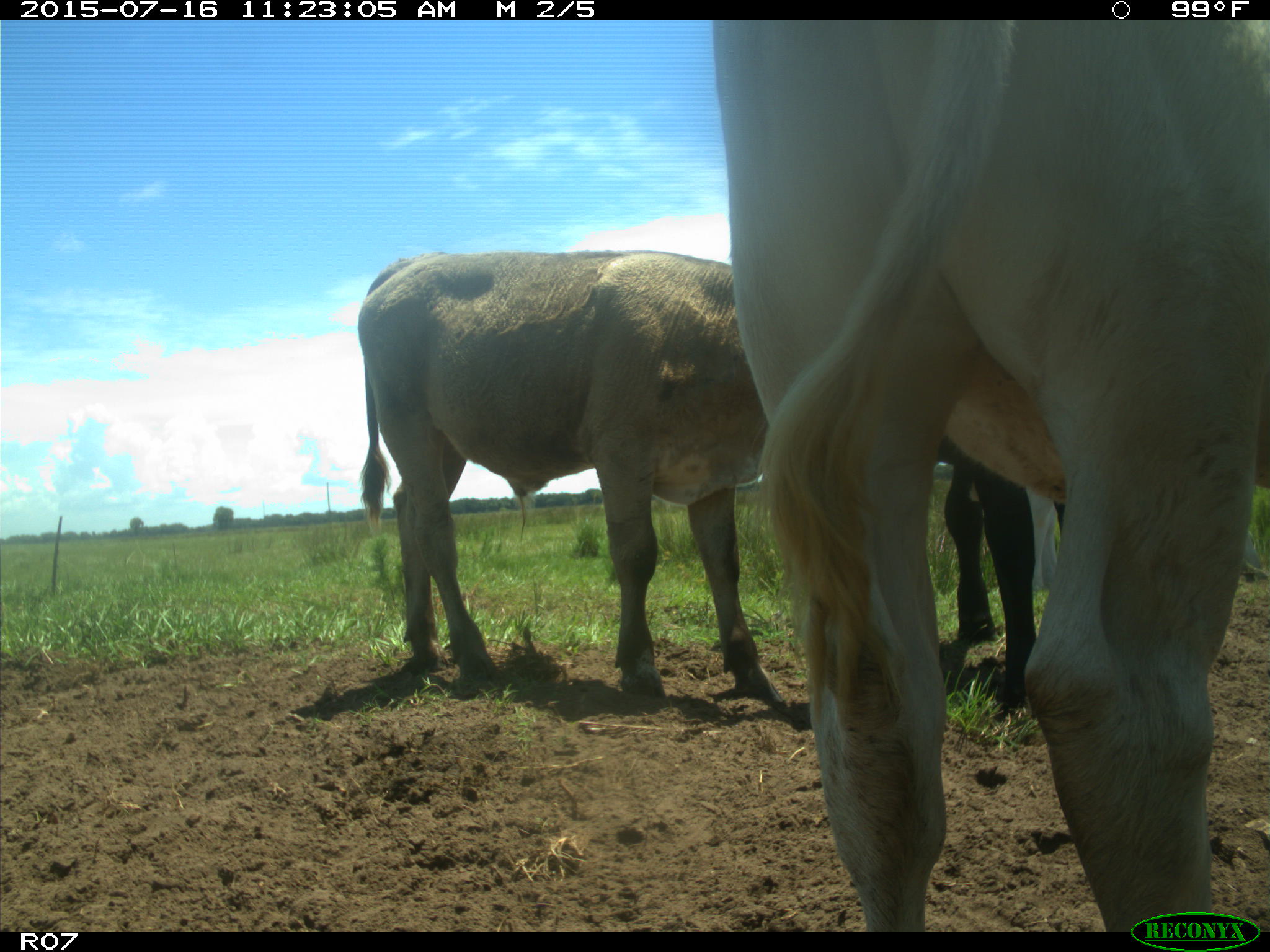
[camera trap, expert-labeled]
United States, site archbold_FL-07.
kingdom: Animalia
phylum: Chordata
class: Mammalia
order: Artiodactyla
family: Bovidae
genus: Bos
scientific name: Bos taurus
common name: domestic cow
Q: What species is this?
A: Bos taurus (domestic cow).